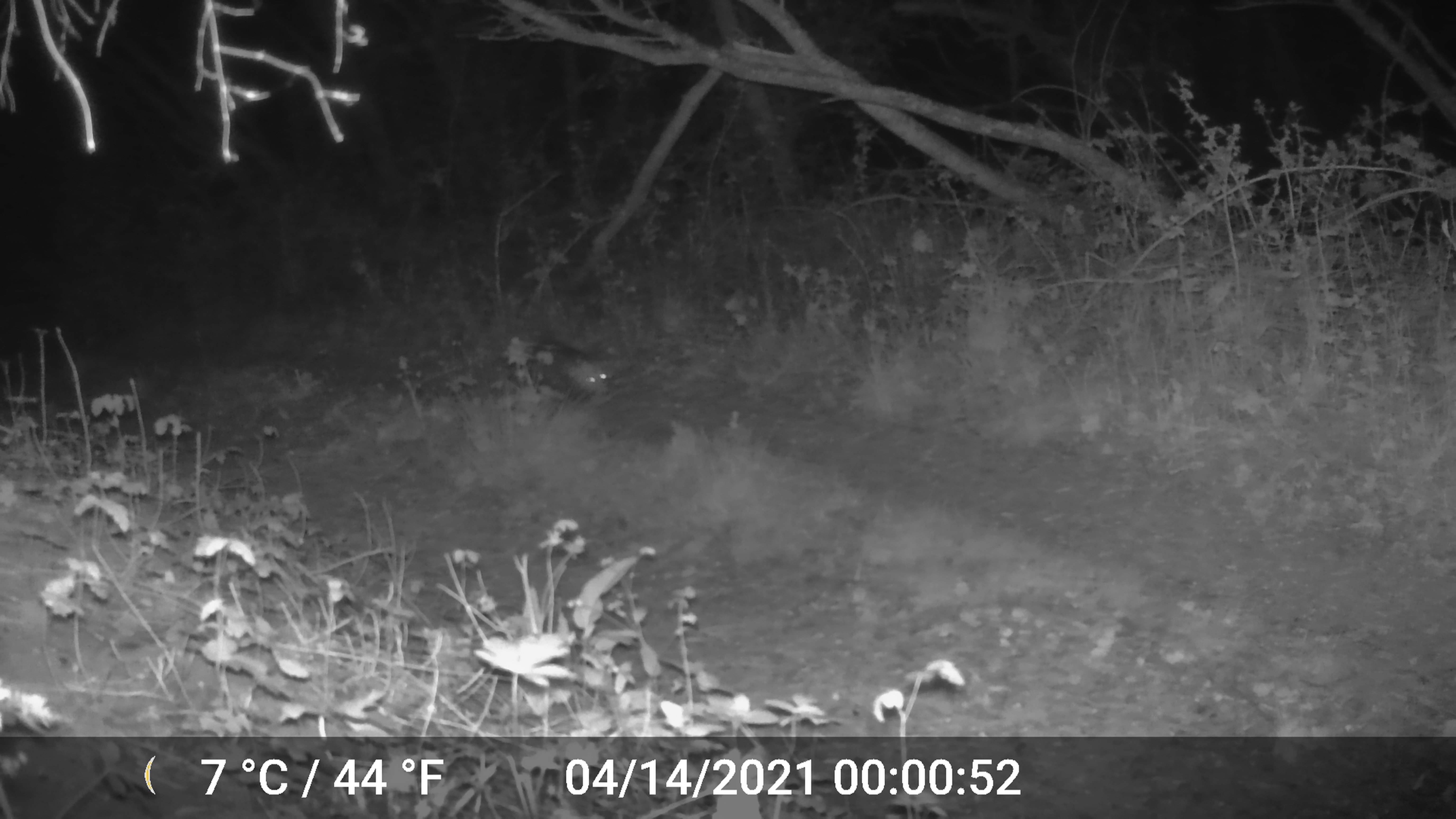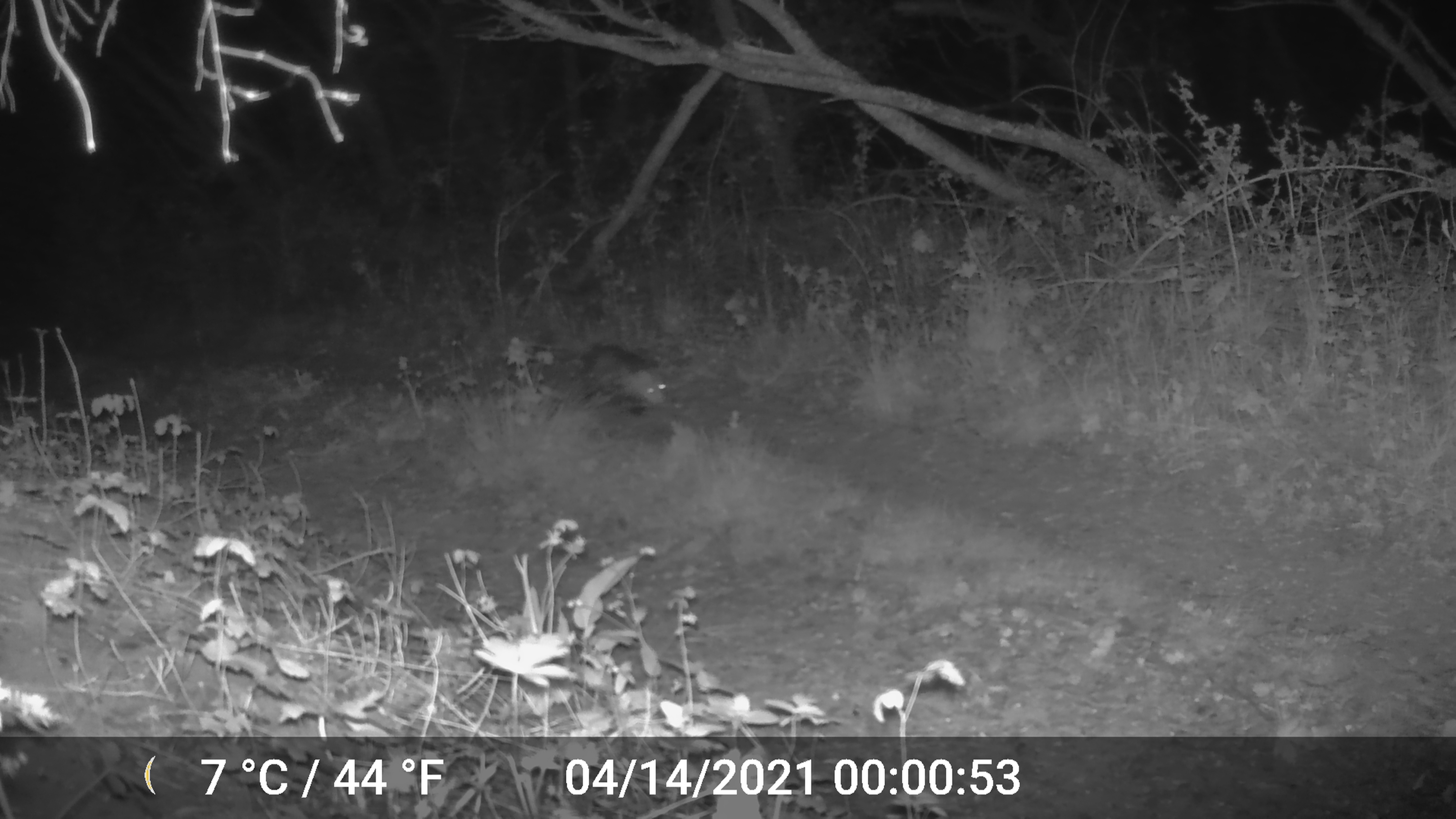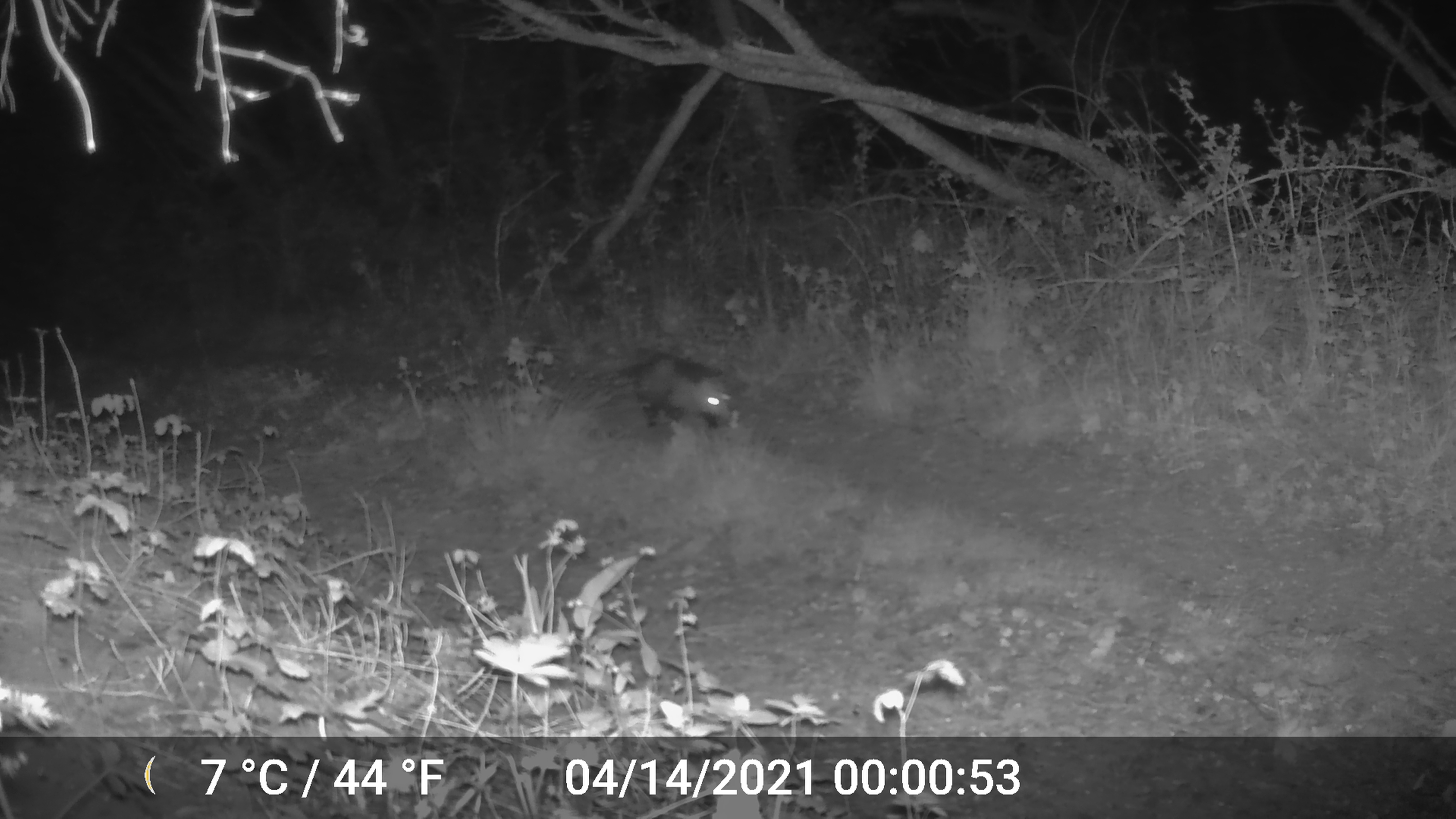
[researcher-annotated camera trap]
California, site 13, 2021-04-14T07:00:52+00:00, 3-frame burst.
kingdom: Animalia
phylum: Chordata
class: Mammalia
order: Didelphimorphia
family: Didelphidae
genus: Didelphis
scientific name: Didelphis virginiana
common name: virginia opossum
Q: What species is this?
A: Virginia opossum (Didelphis virginiana).